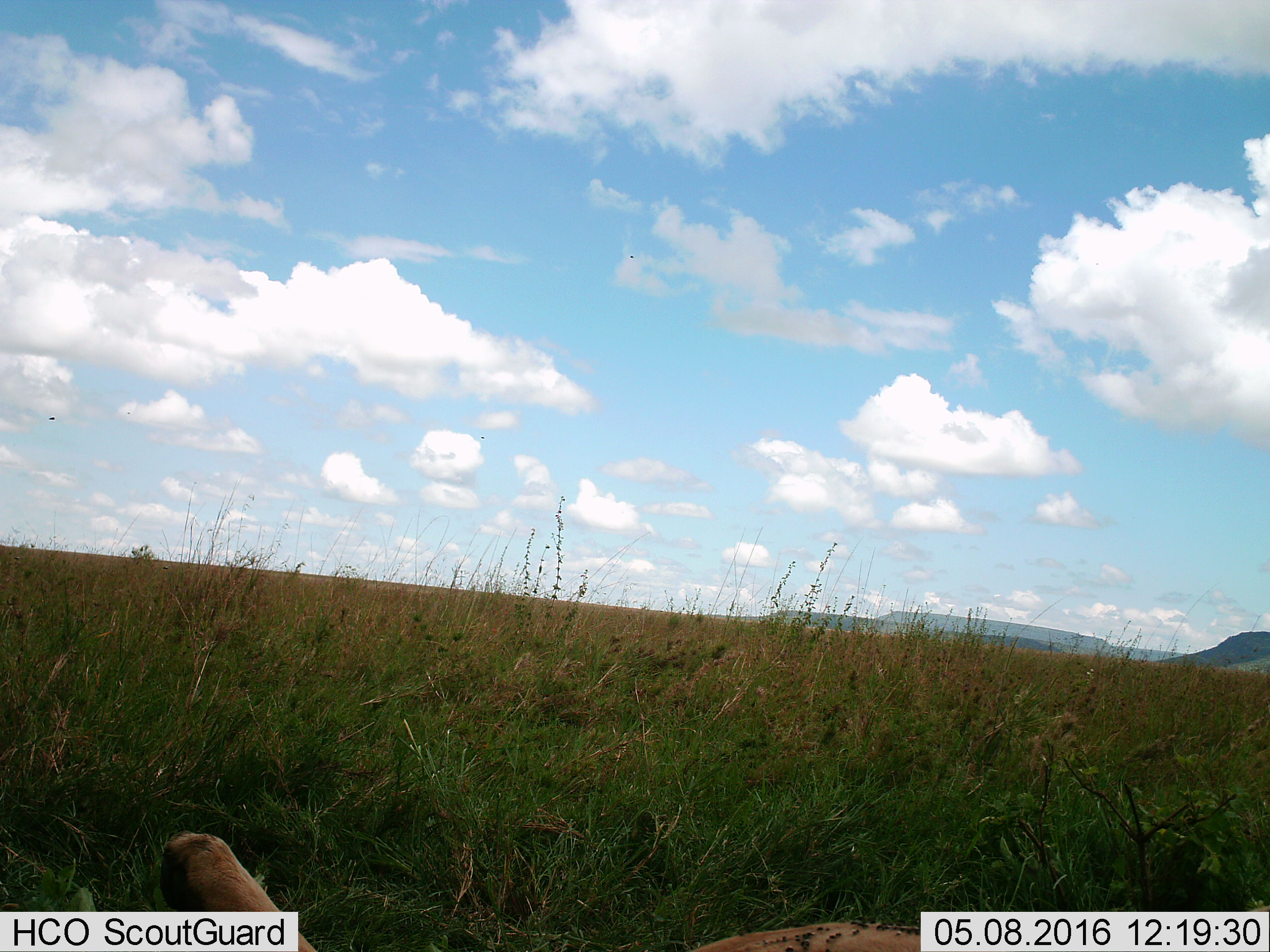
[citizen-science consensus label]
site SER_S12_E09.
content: unidentified animal